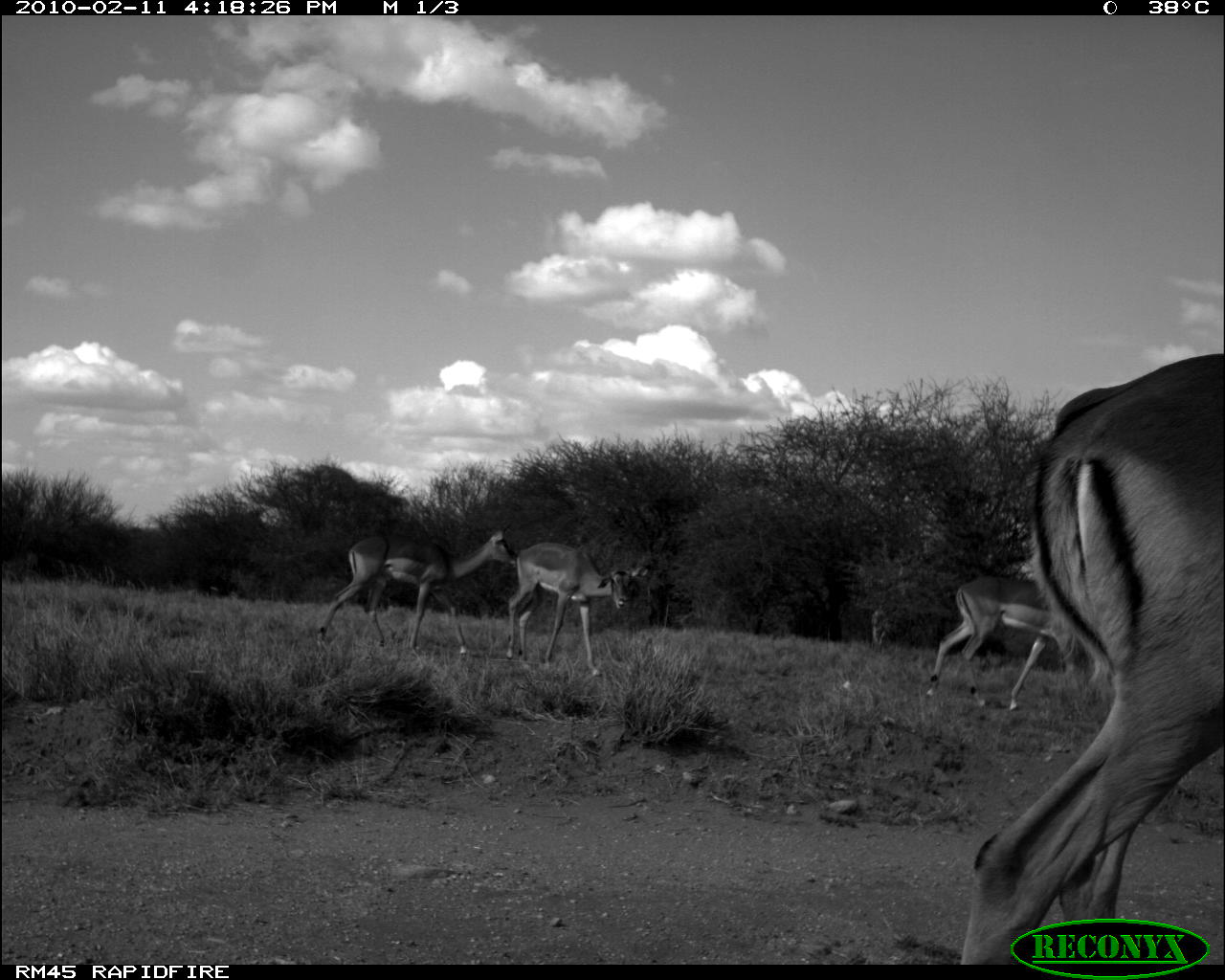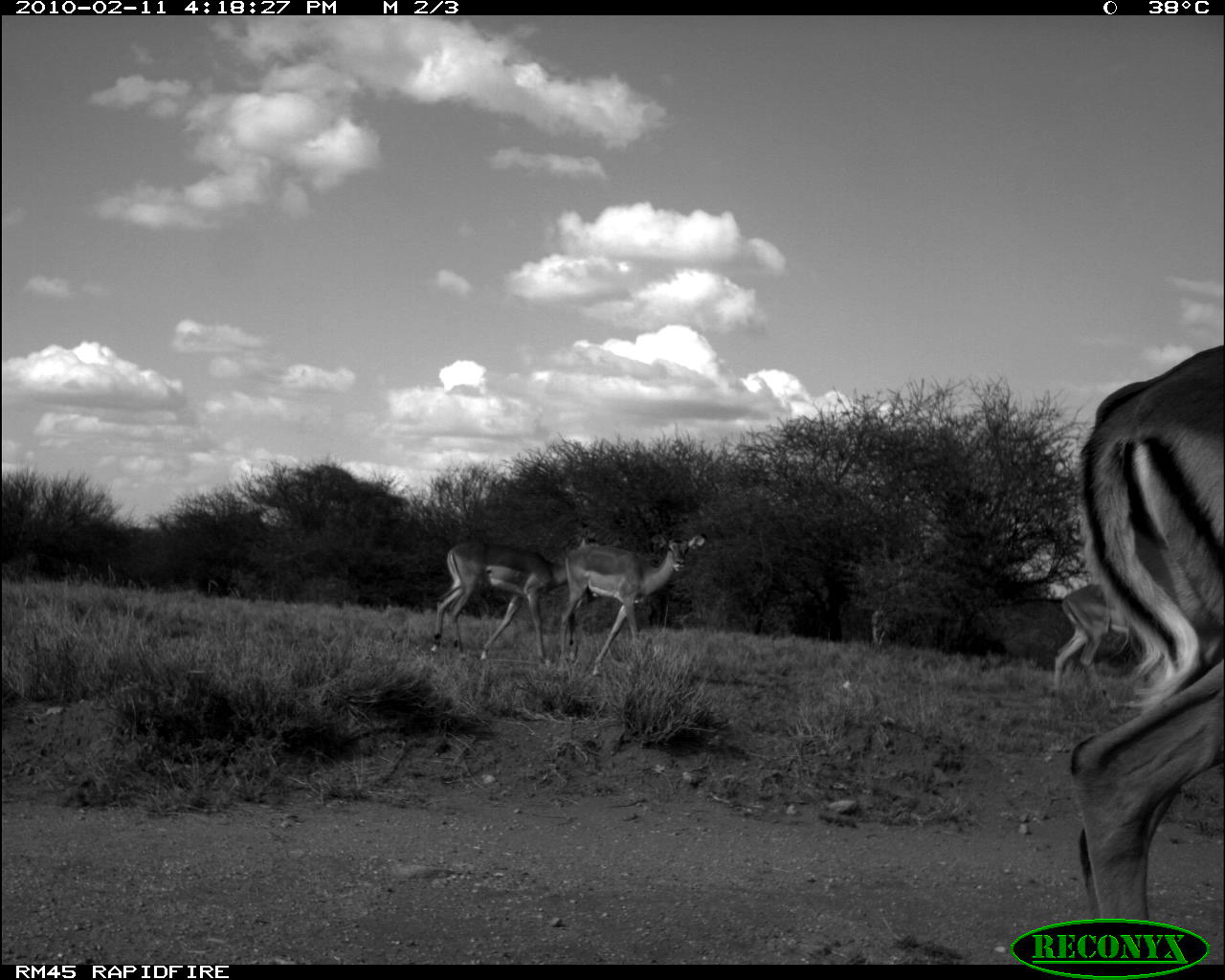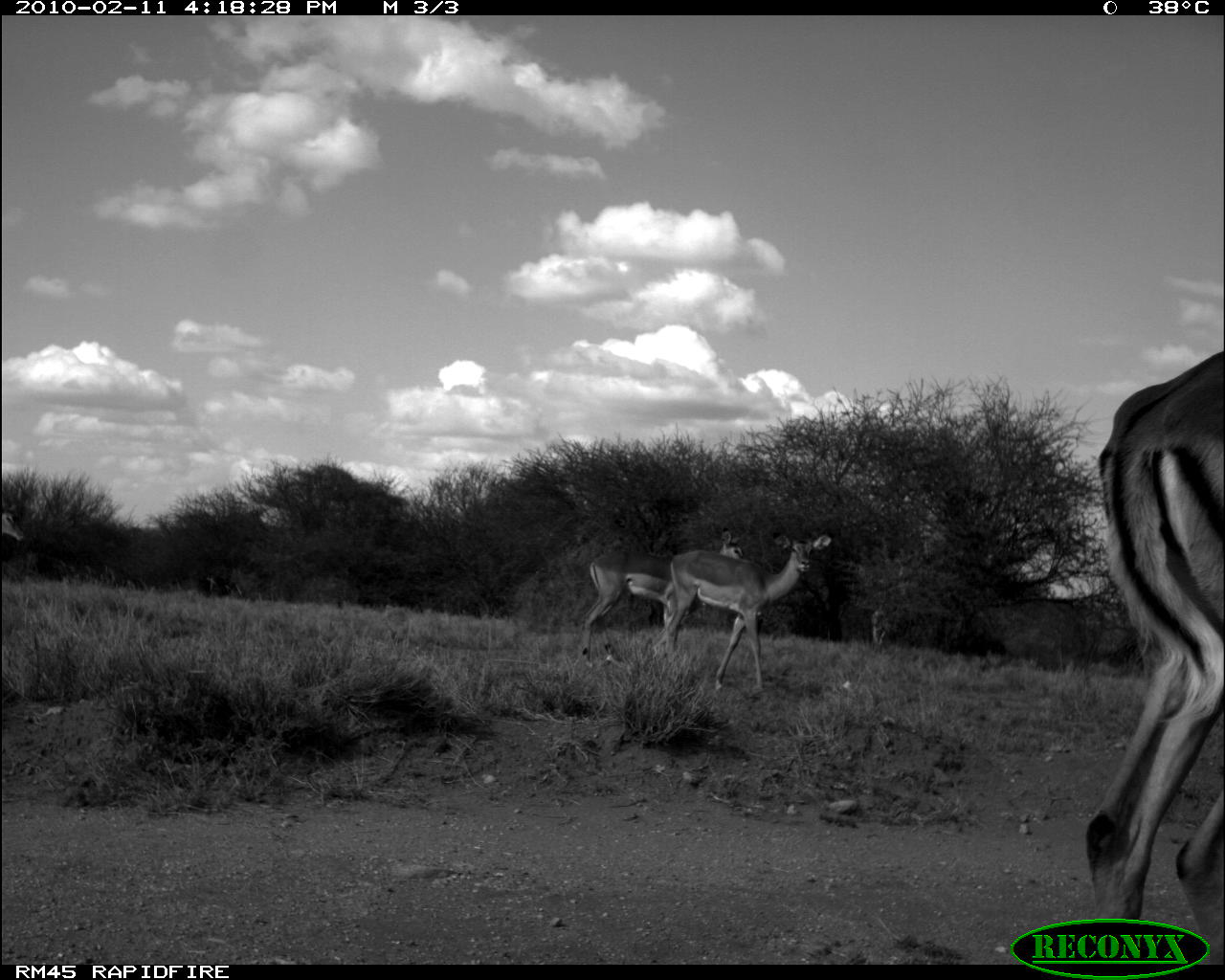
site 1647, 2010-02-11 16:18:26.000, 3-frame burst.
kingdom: Animalia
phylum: Chordata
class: Mammalia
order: Artiodactyla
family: Bovidae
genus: Aepyceros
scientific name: Aepyceros melampus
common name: impala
Aepyceros melampus (impala), count 4.